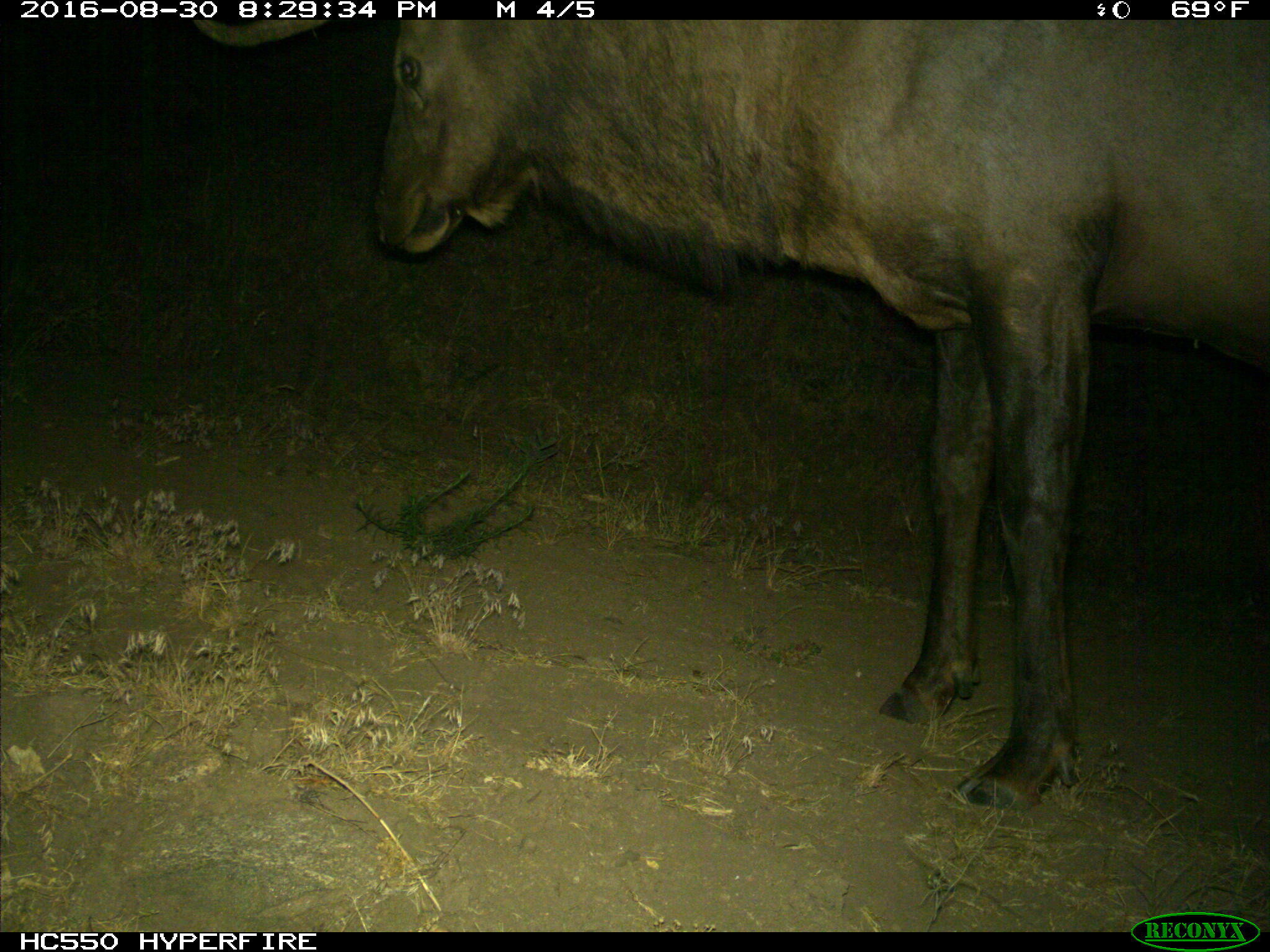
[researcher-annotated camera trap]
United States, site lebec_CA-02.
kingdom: Animalia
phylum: Chordata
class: Mammalia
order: Artiodactyla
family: Cervidae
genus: Cervus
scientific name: Cervus canadensis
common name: elk